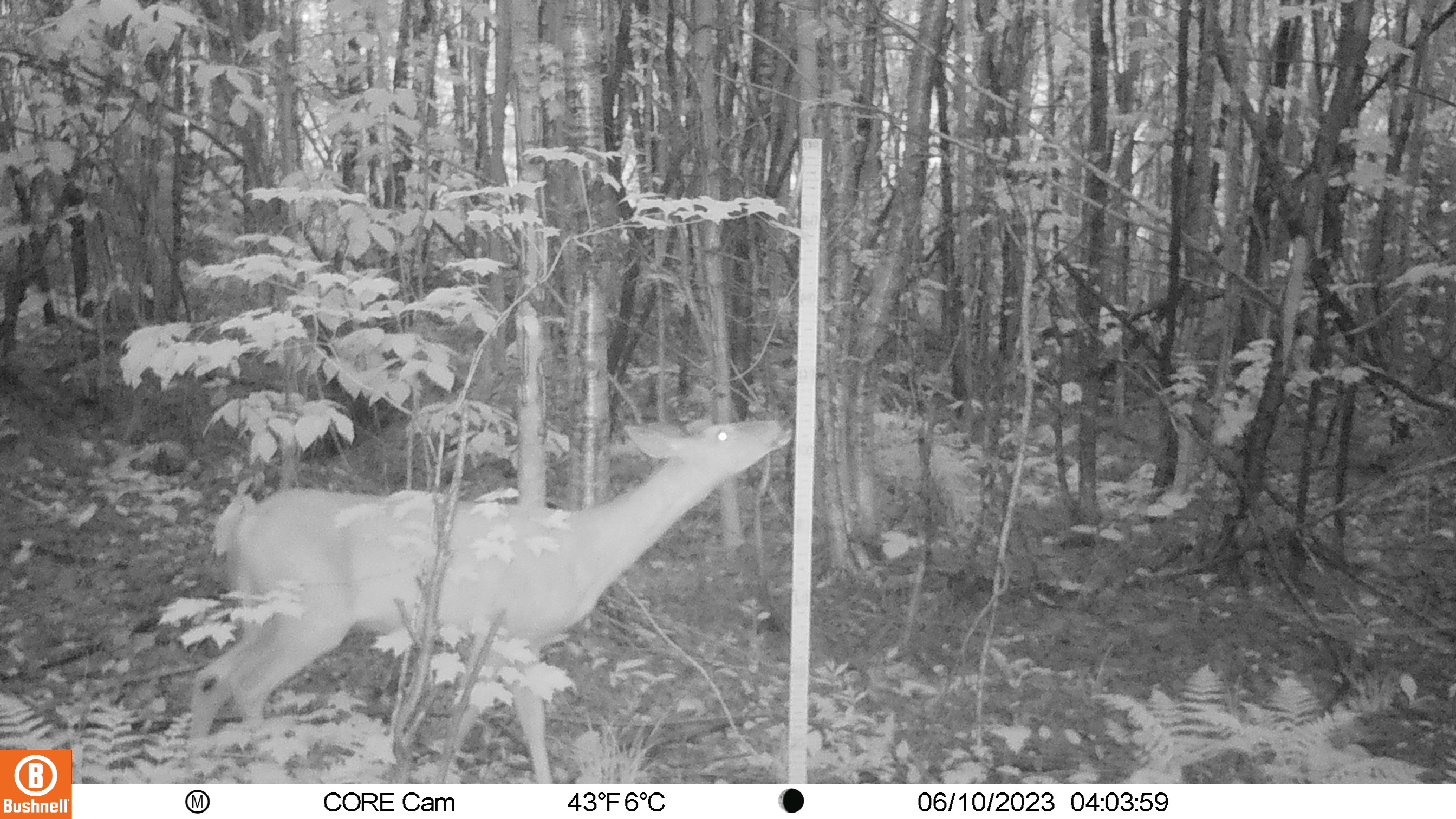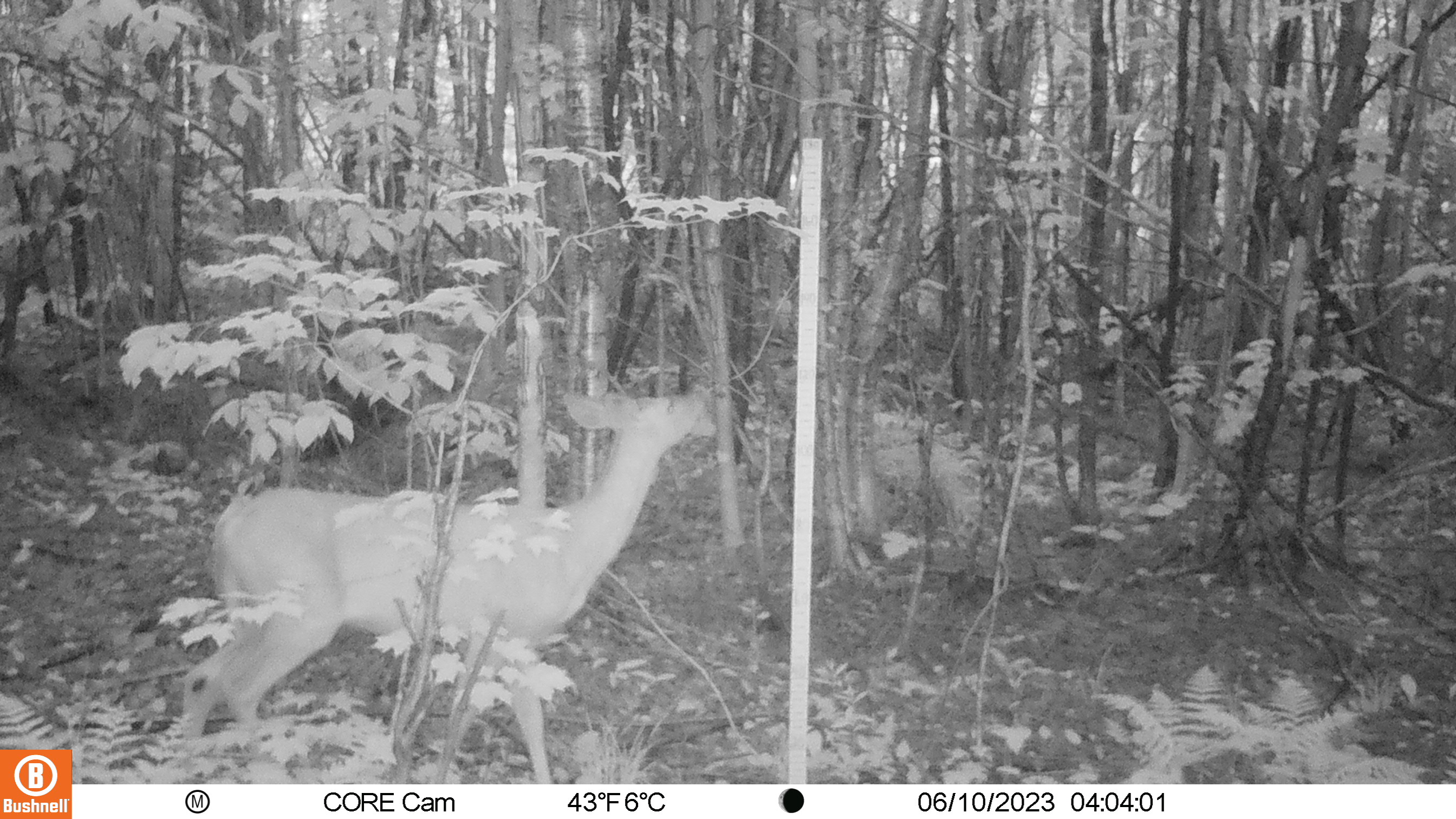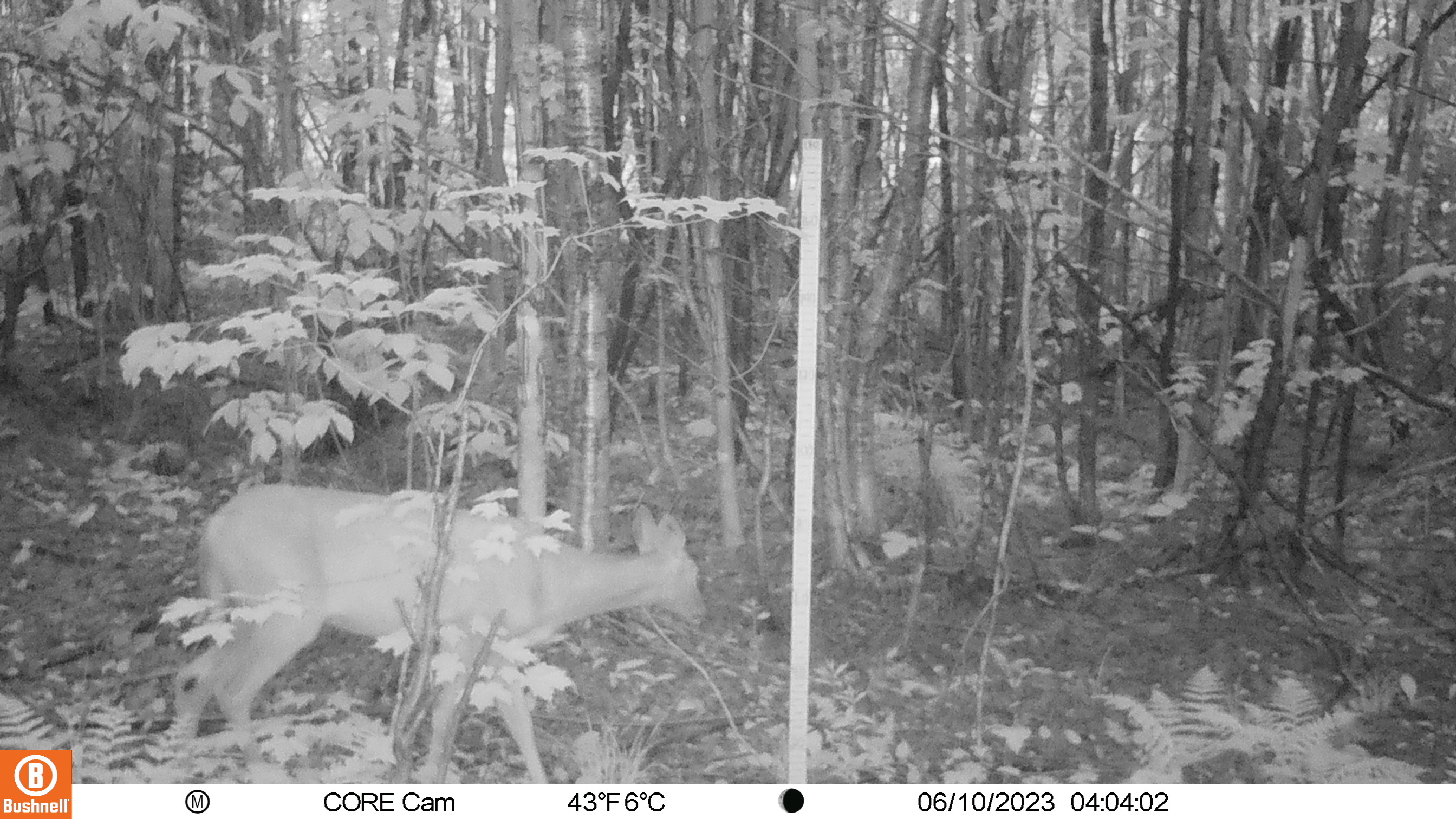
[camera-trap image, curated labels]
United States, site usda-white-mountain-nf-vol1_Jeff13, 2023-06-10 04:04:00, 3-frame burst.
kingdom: Animalia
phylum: Chordata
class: Mammalia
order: Artiodactyla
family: Cervidae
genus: Odocoileus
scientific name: Odocoileus virginianus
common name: white-tailed deer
White-tailed deer (Odocoileus virginianus).